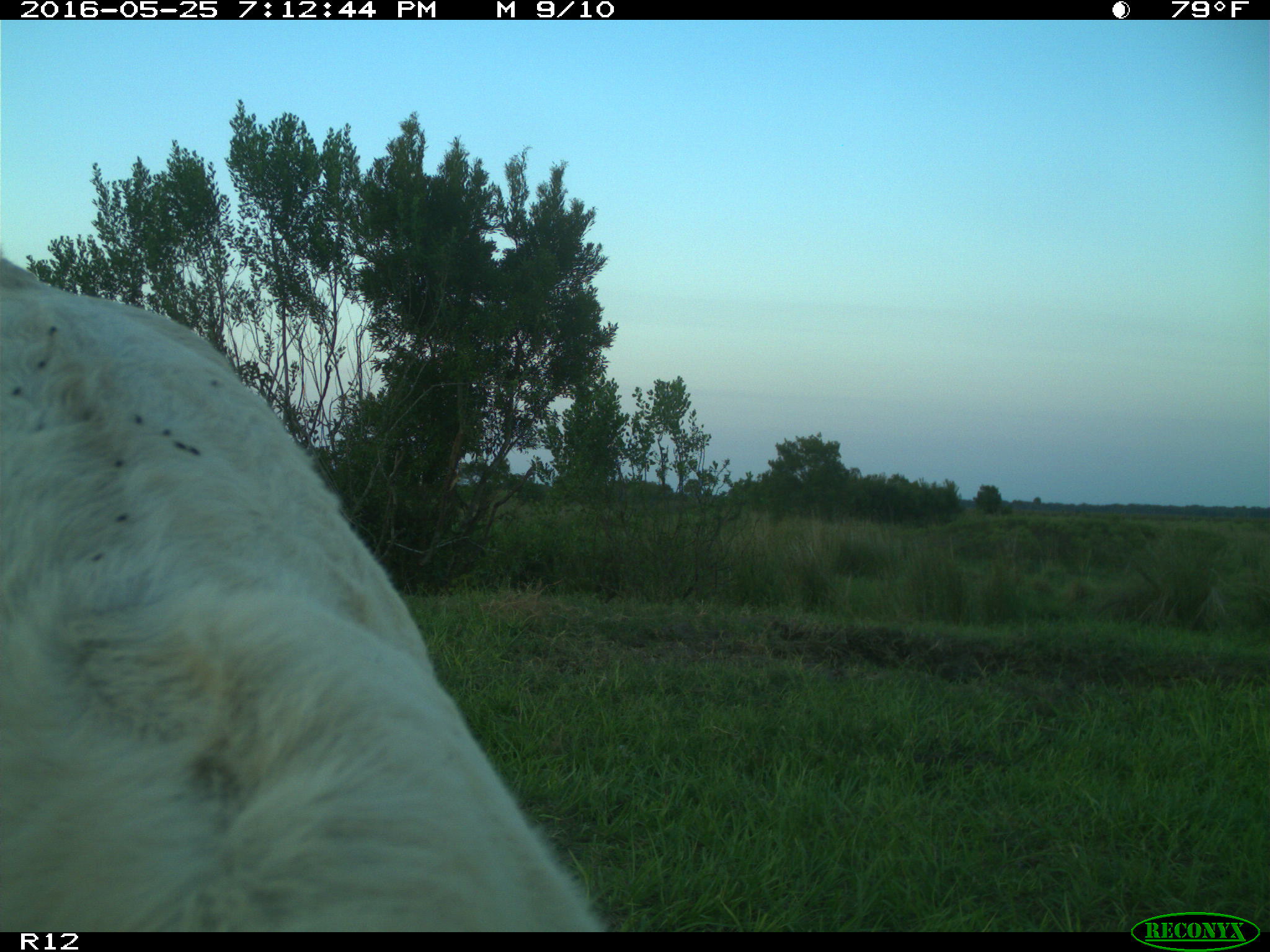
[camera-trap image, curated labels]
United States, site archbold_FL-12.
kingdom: Animalia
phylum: Chordata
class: Mammalia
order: Artiodactyla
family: Bovidae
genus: Bos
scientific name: Bos taurus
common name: domestic cow